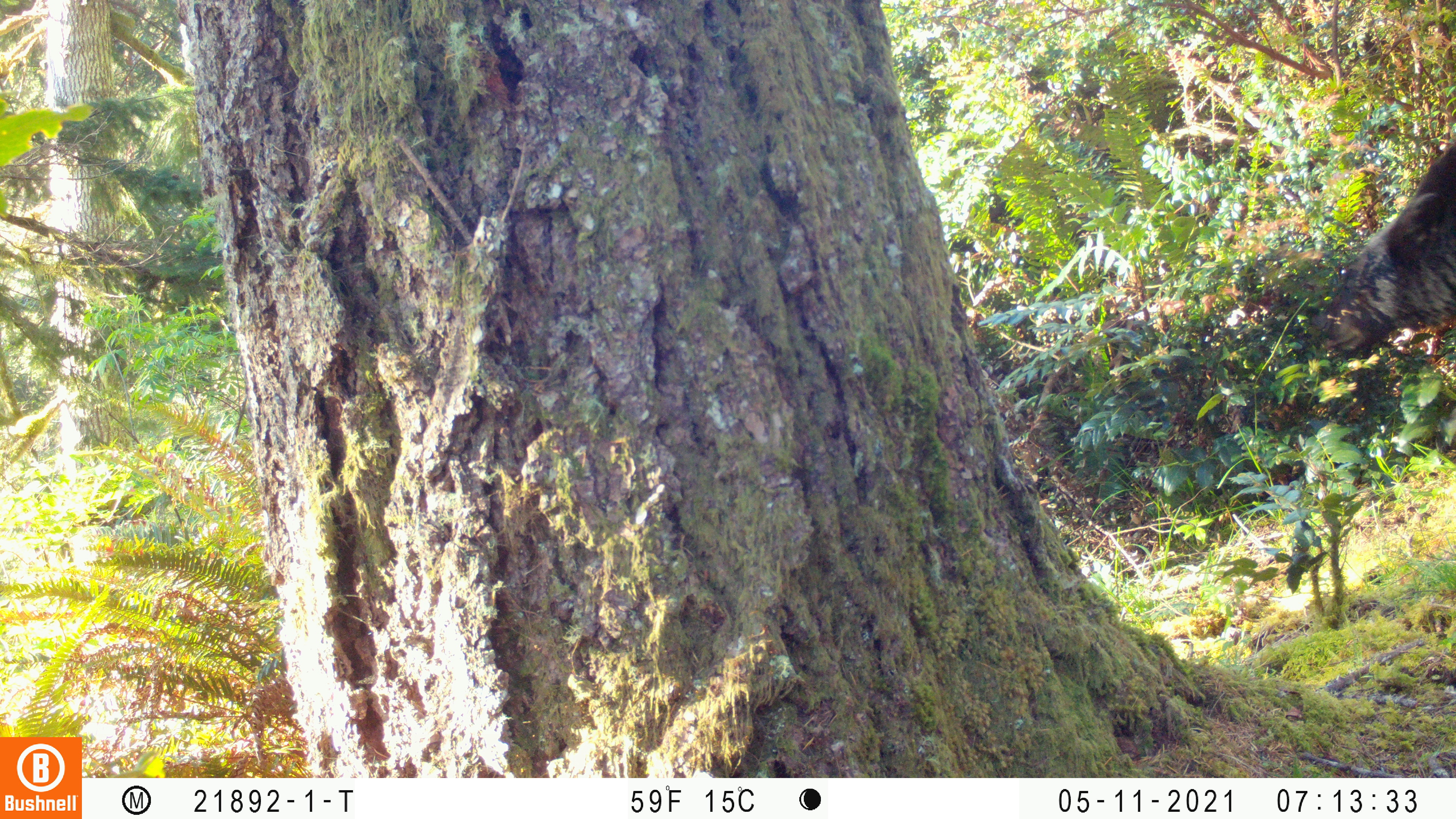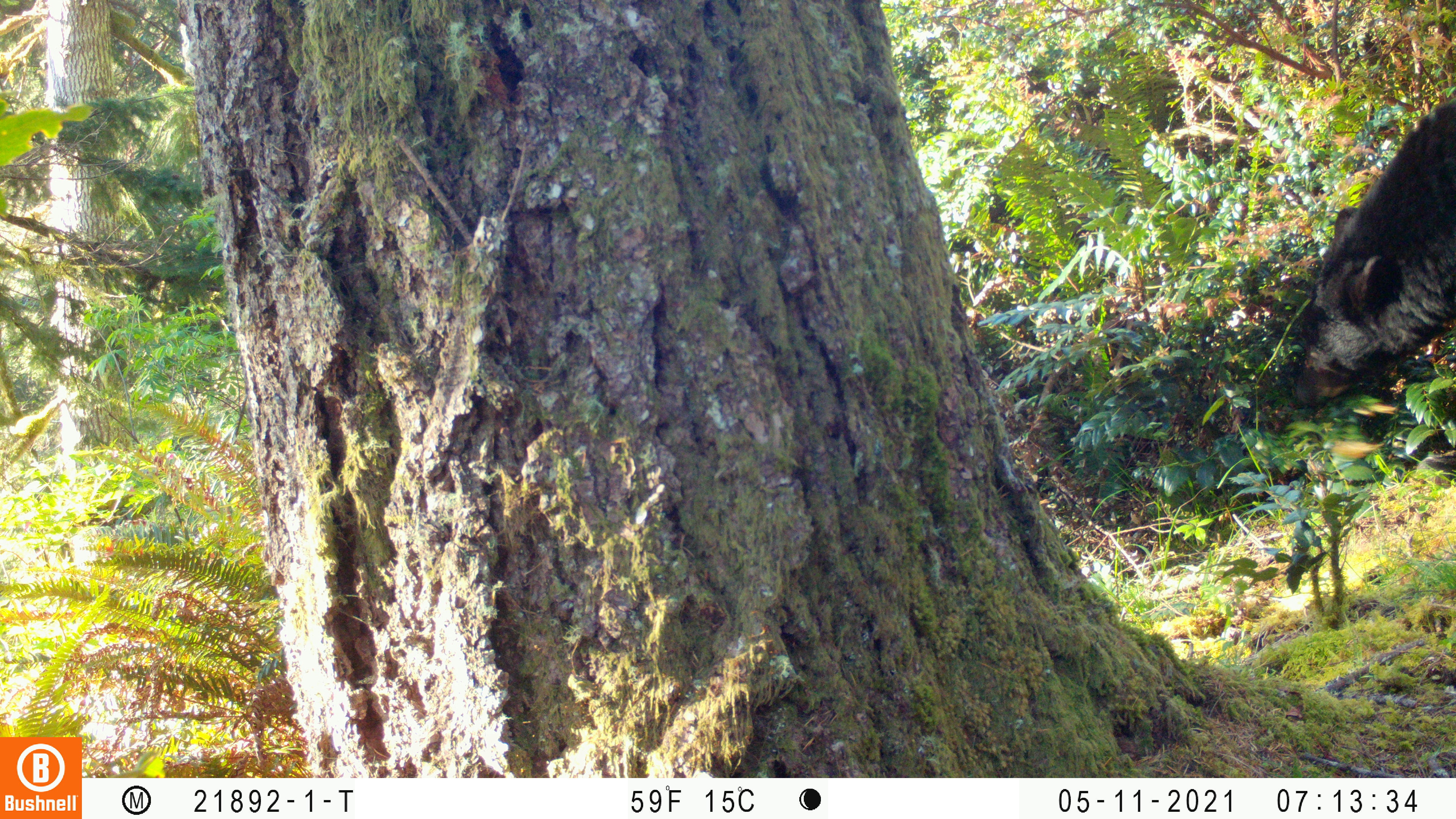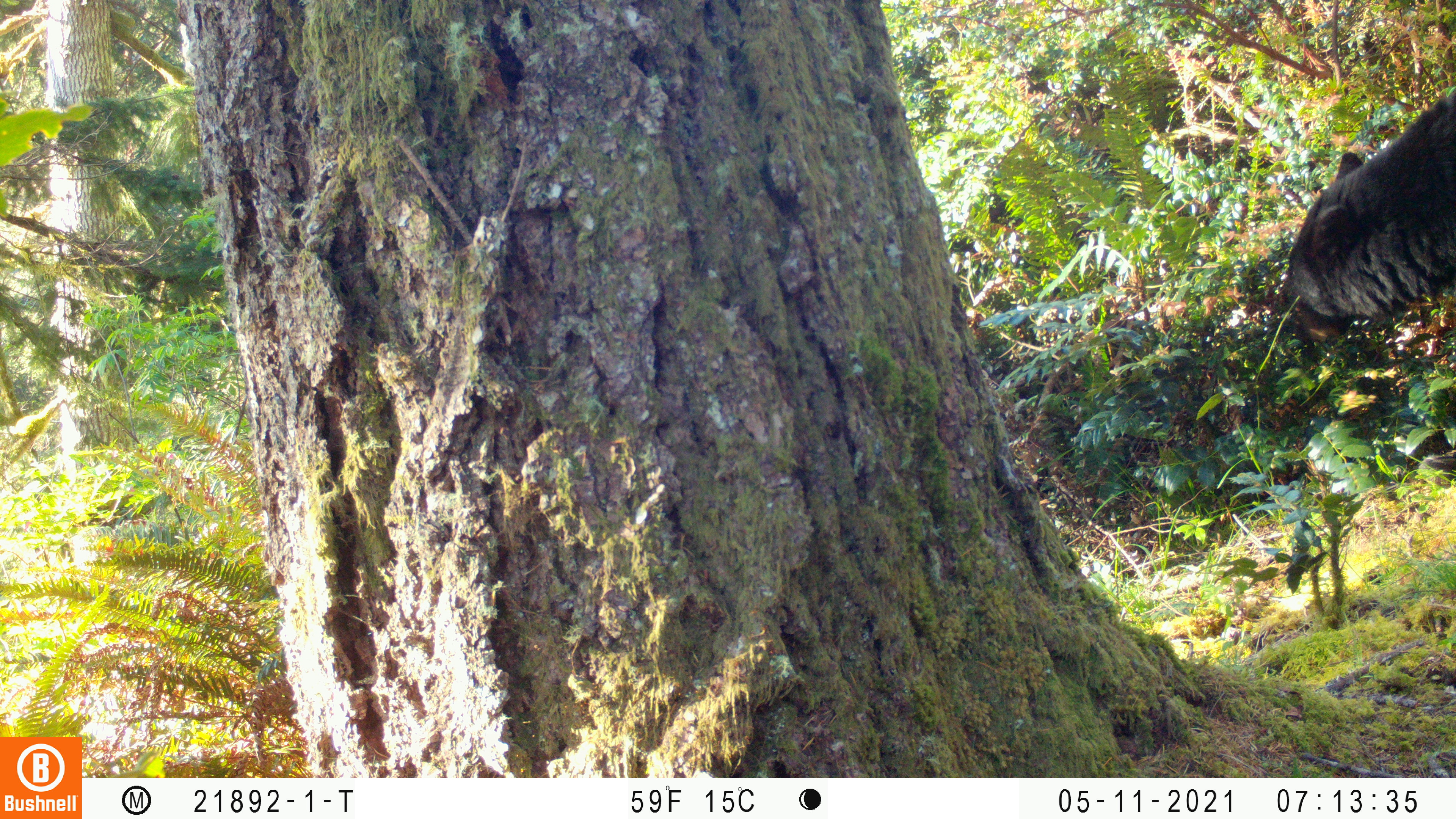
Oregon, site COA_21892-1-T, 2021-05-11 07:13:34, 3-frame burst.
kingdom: Animalia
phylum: Chordata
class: Mammalia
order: Carnivora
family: Ursidae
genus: Ursus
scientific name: Ursus americanus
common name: american black bear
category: black bear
Black bear (american black bear) (Ursus americanus).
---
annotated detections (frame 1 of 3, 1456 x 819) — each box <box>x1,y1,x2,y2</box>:
black bear: <box>1281,123,1455,381</box>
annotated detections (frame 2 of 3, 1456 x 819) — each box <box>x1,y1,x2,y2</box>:
black bear: <box>1254,84,1453,440</box>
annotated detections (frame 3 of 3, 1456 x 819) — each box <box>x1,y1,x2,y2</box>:
black bear: <box>1233,68,1455,380</box>